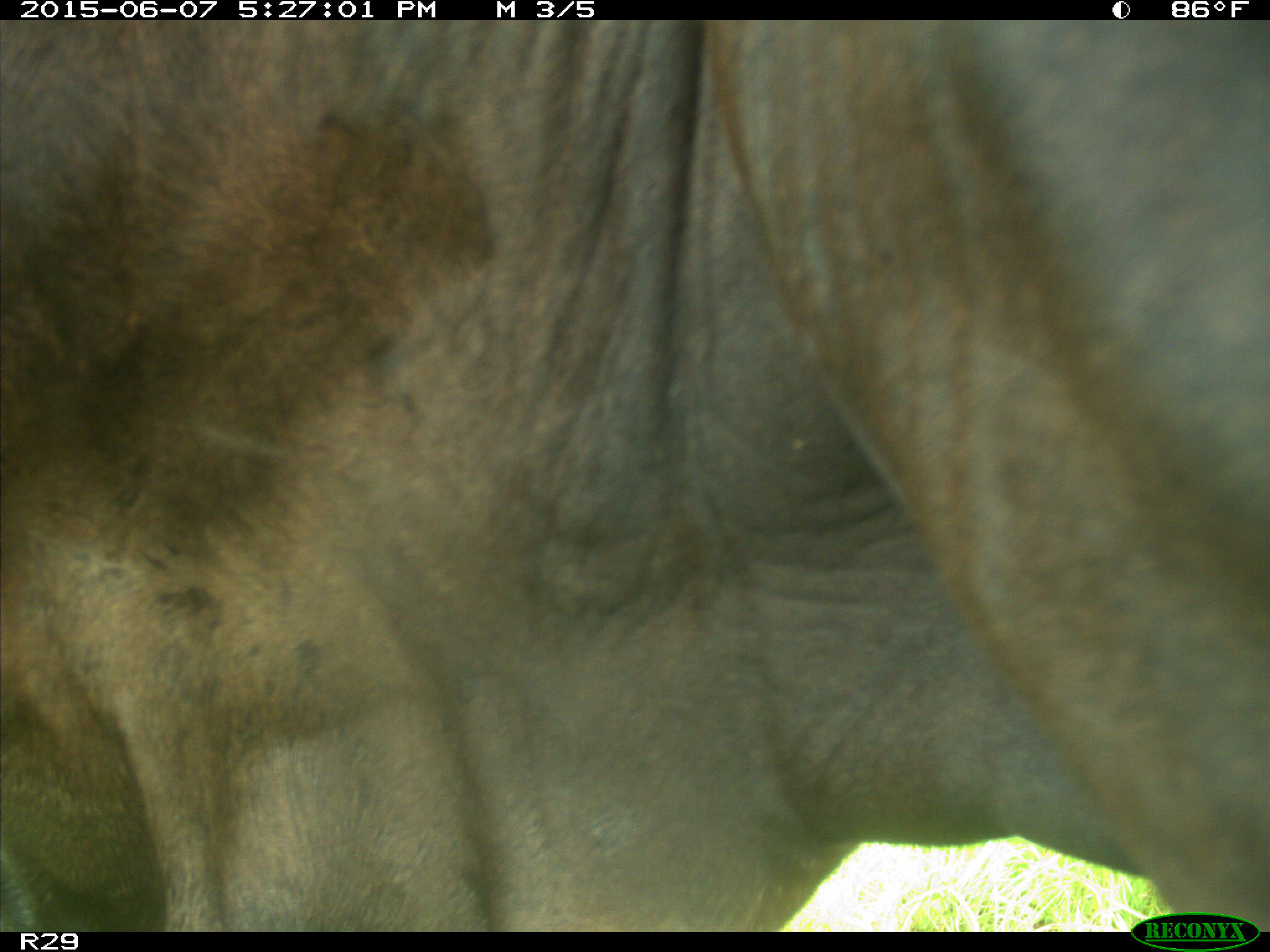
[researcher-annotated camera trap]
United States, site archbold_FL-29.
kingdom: Animalia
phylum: Chordata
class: Mammalia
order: Artiodactyla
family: Bovidae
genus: Bos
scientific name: Bos taurus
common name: domestic cow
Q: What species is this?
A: Bos taurus (domestic cow).